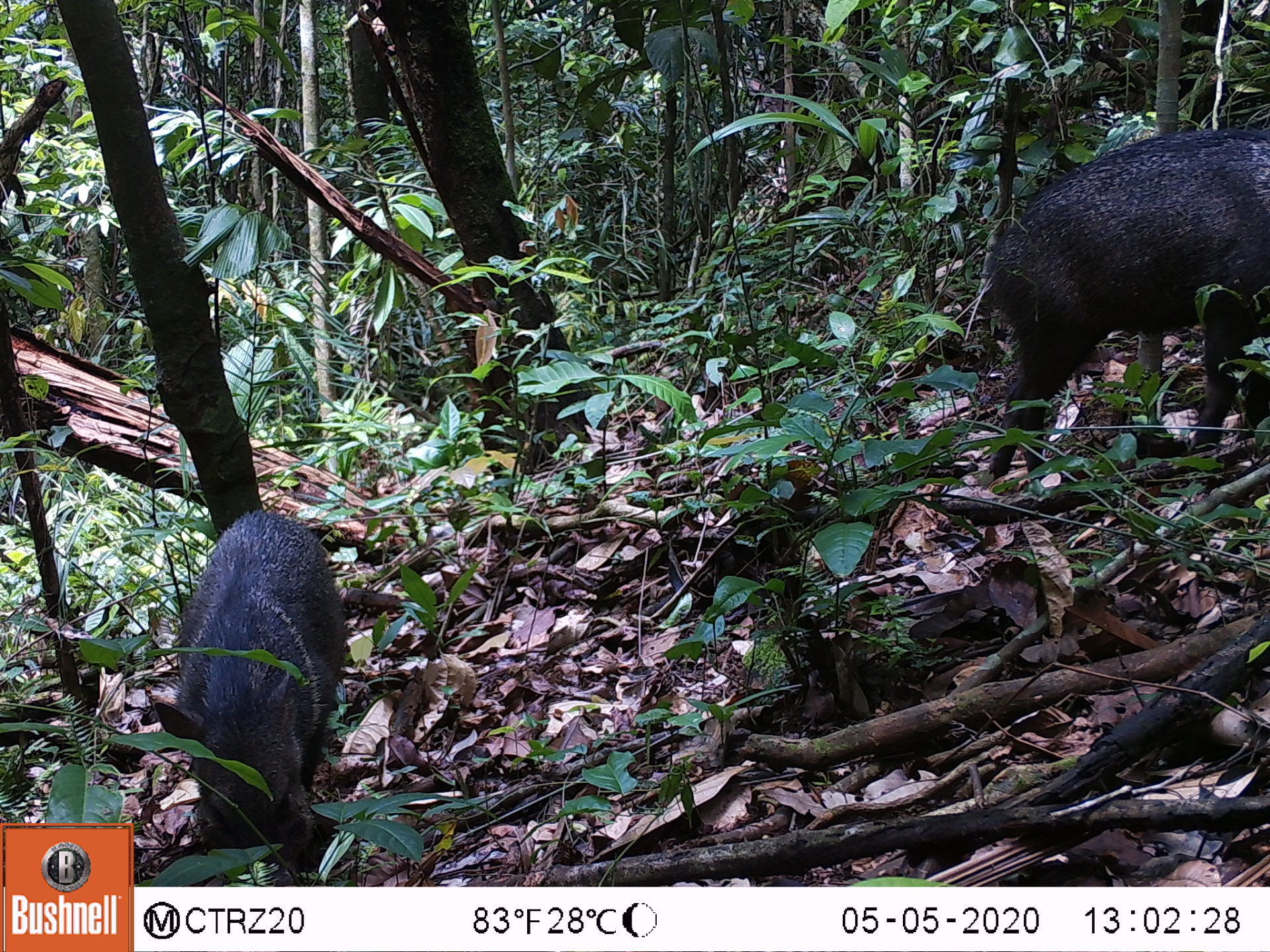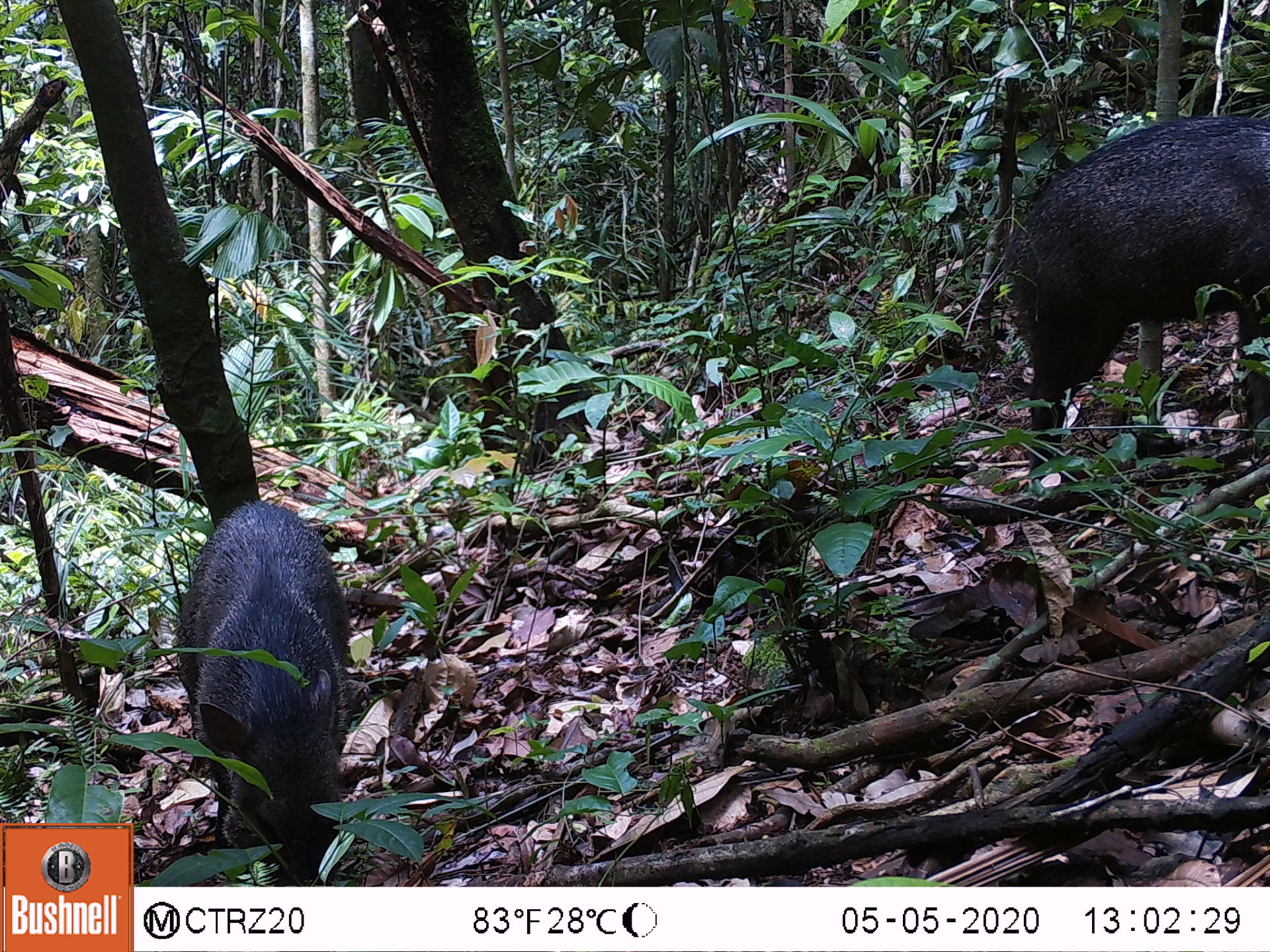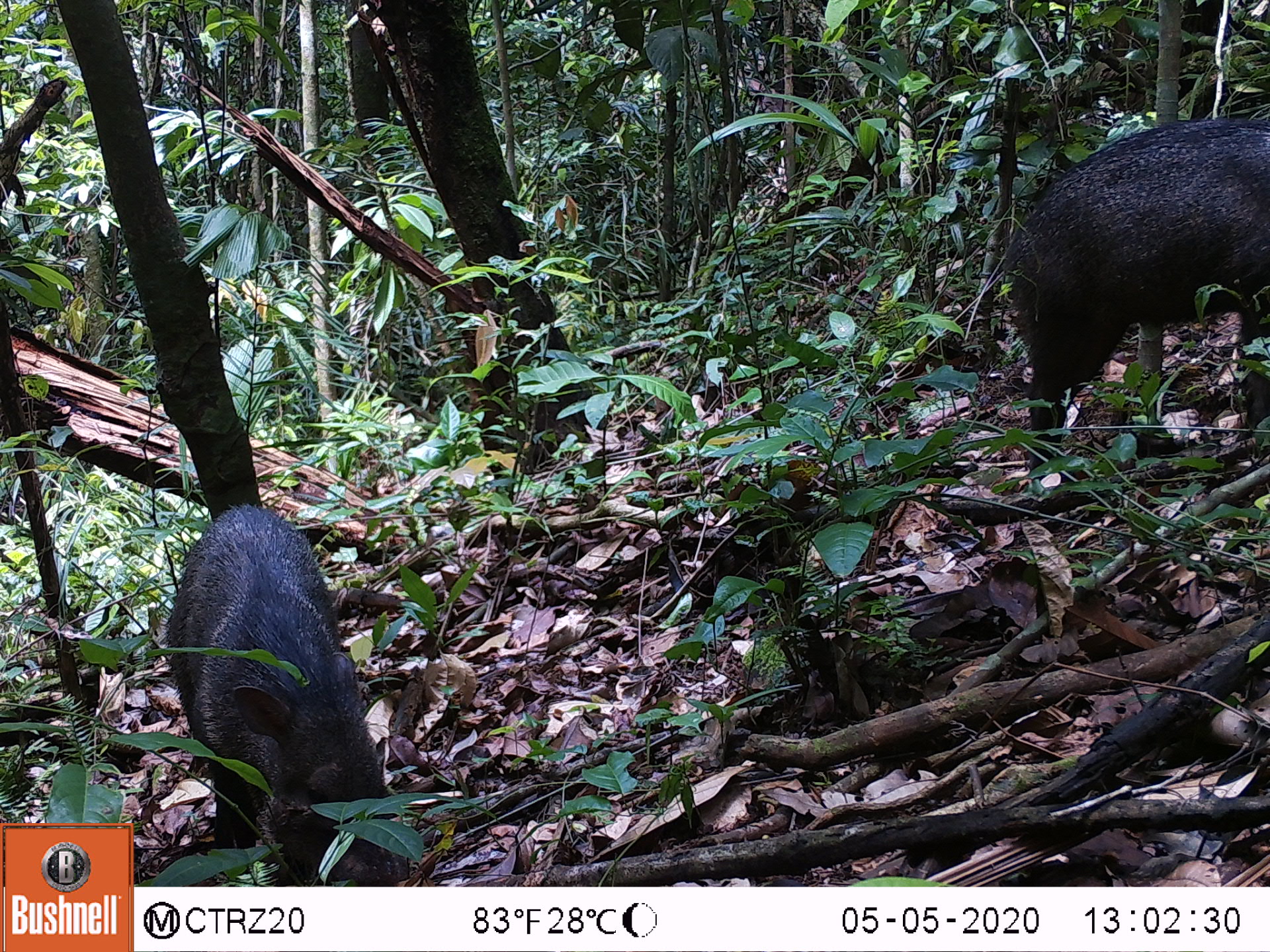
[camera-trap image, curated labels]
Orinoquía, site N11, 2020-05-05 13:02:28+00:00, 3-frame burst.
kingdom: Animalia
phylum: Chordata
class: Mammalia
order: Artiodactyla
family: Tayassuidae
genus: Pecari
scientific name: Pecari tajacu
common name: collared peccary